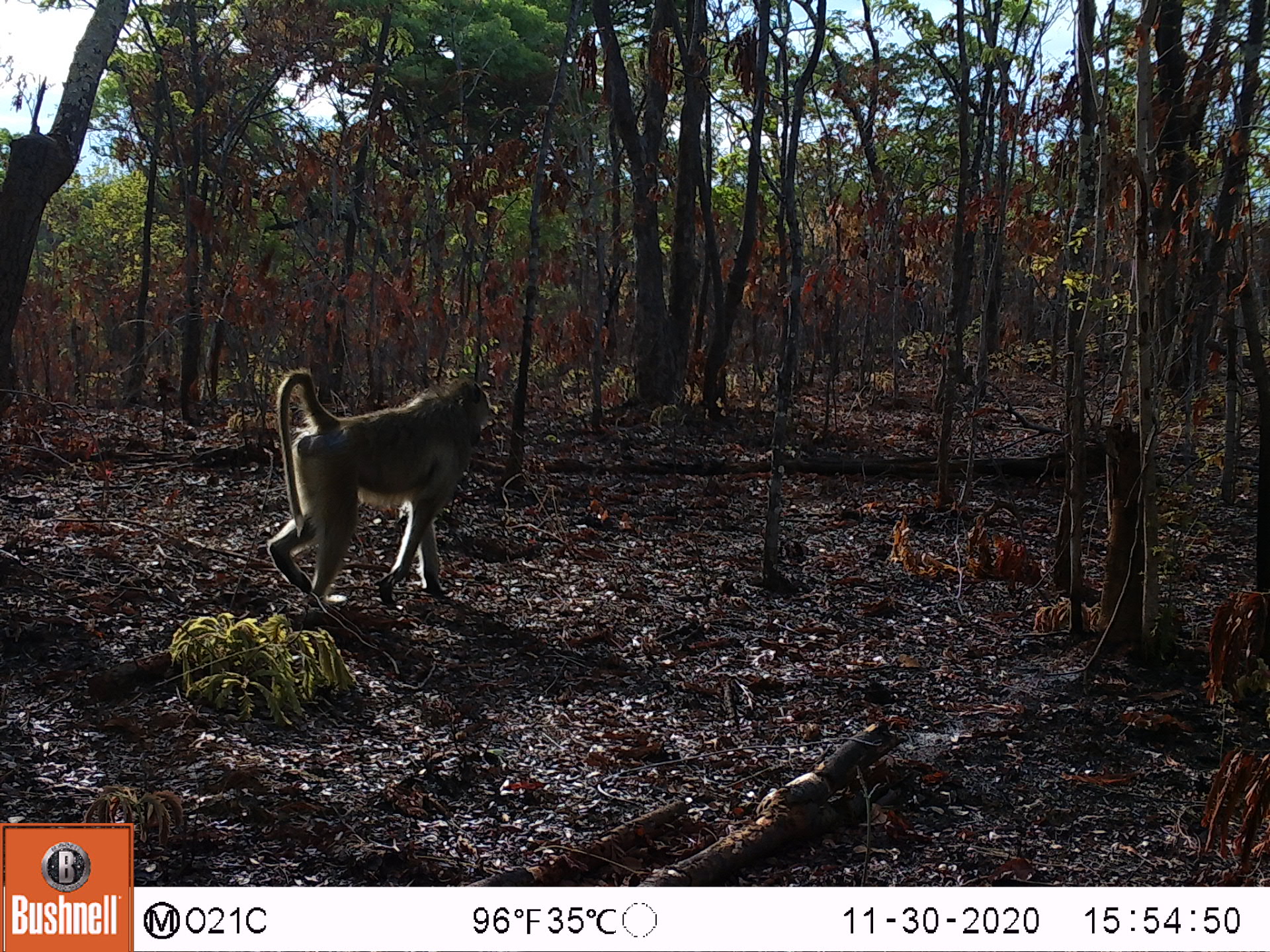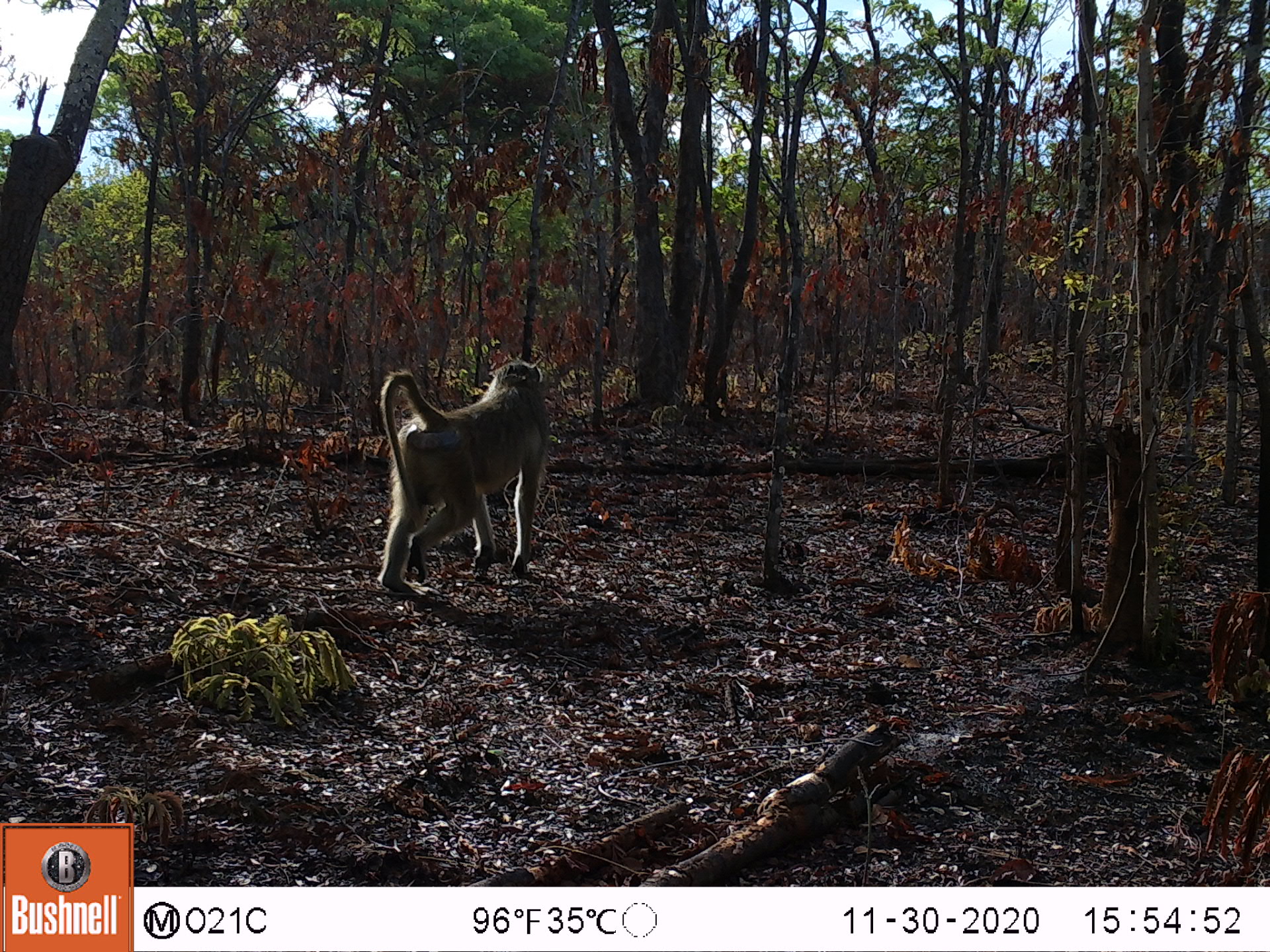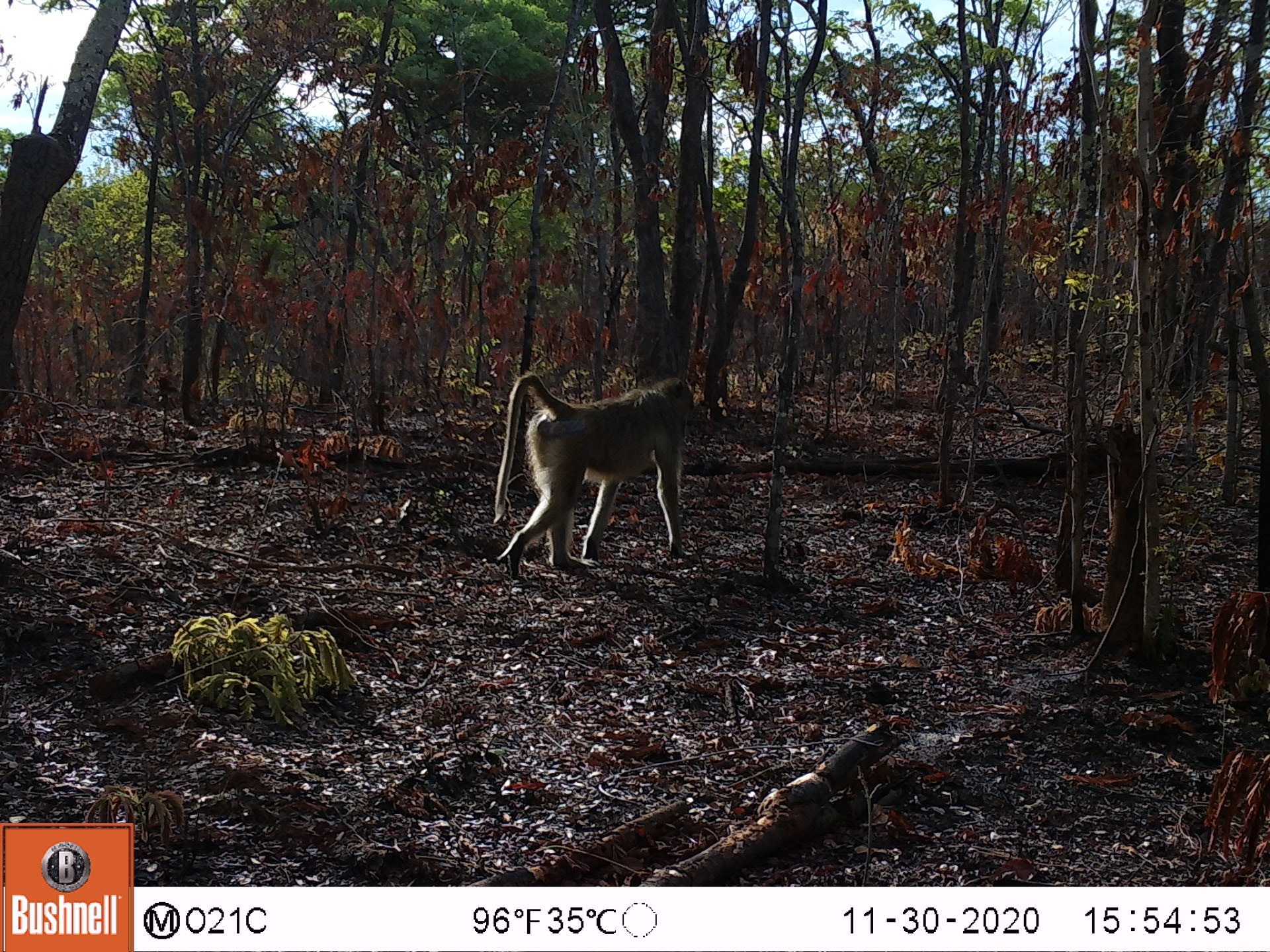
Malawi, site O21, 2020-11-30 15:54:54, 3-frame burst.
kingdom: Animalia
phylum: Chordata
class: Mammalia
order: Primates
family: Cercopithecidae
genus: Papio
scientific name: Papio cynocephalus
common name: yellow baboon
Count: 1.